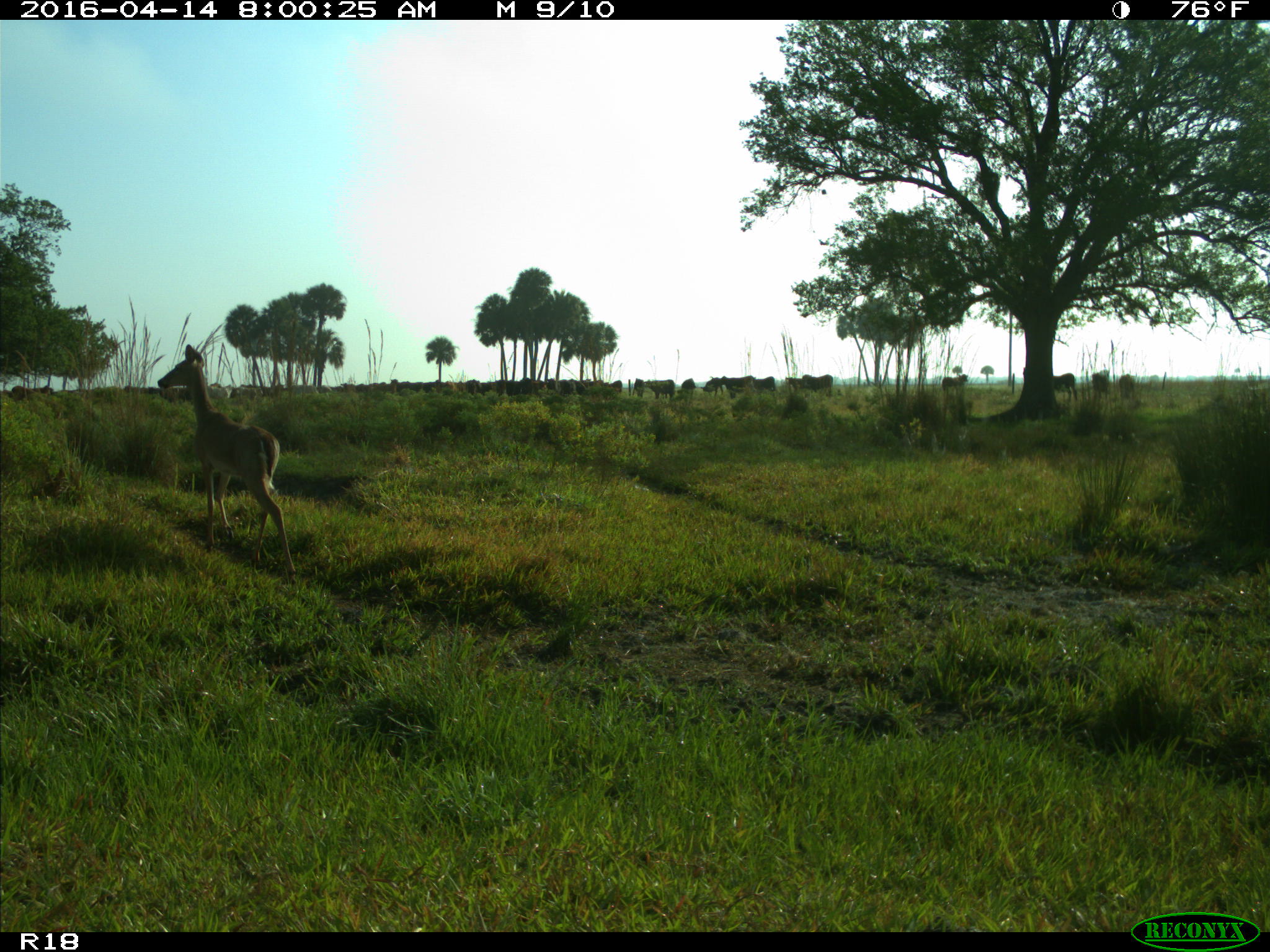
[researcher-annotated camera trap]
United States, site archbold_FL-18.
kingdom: Animalia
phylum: Chordata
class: Mammalia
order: Artiodactyla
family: Bovidae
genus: Bos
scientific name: Bos taurus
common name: domestic cow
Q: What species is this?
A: Bos taurus (domestic cow).